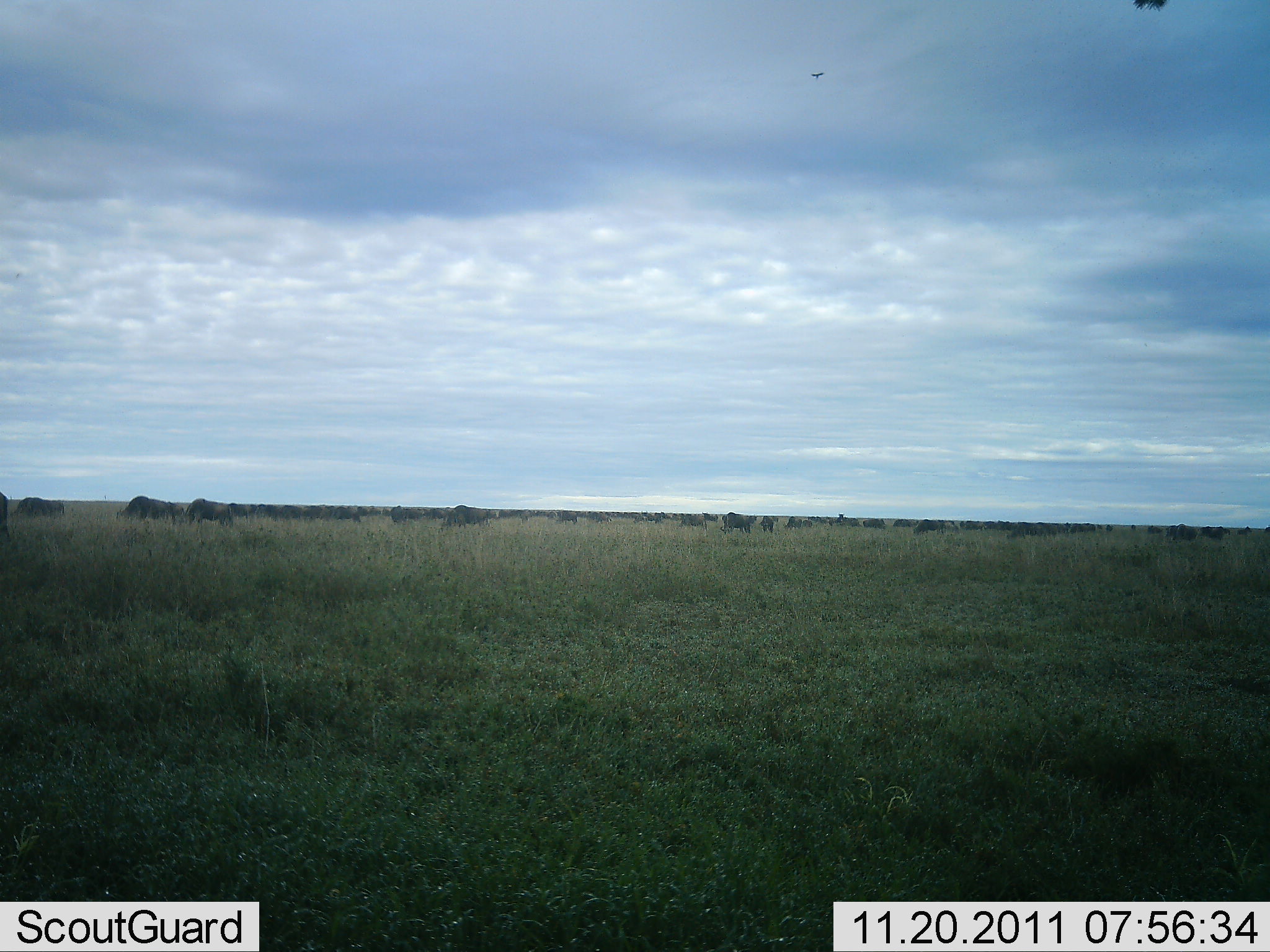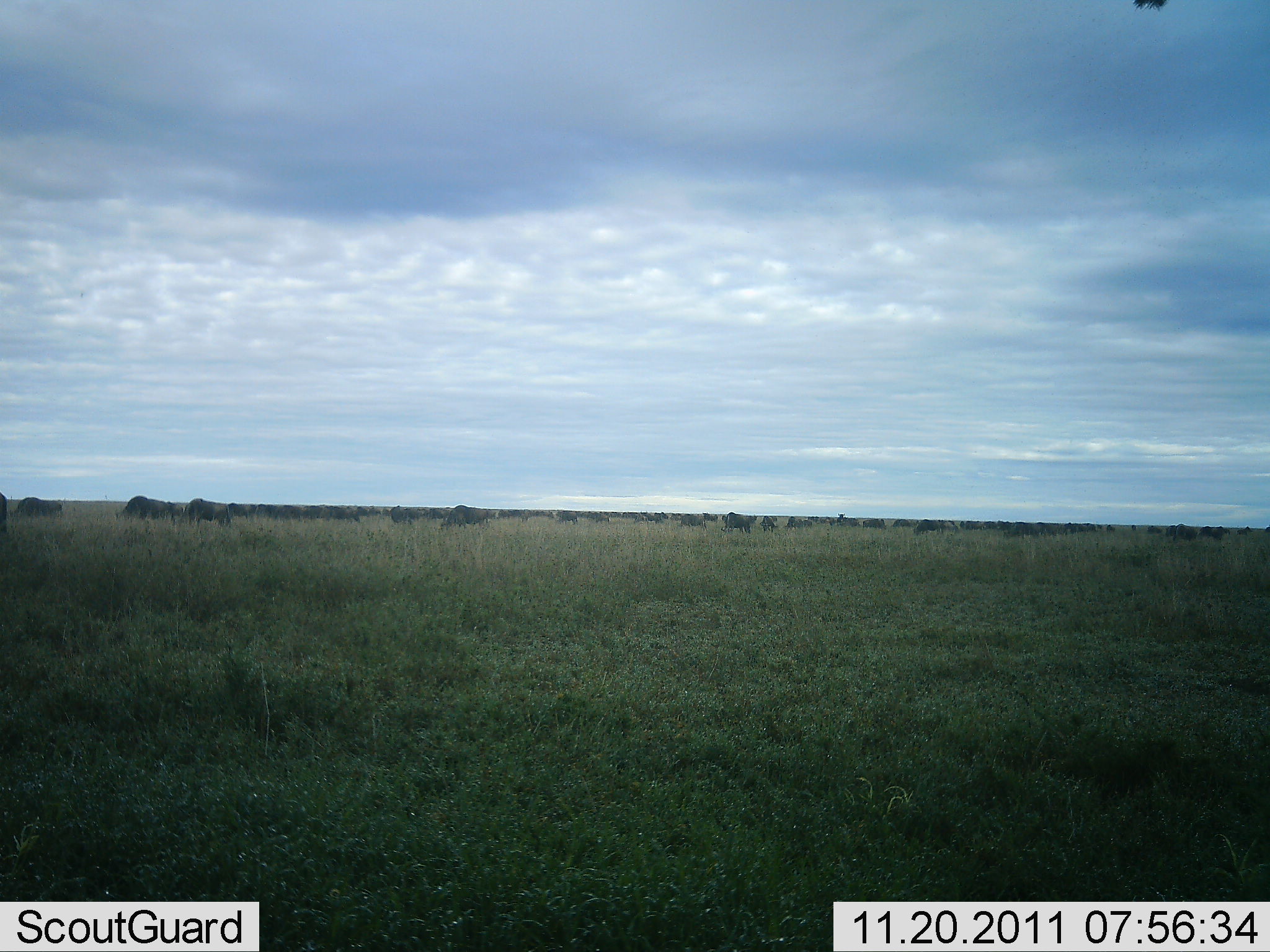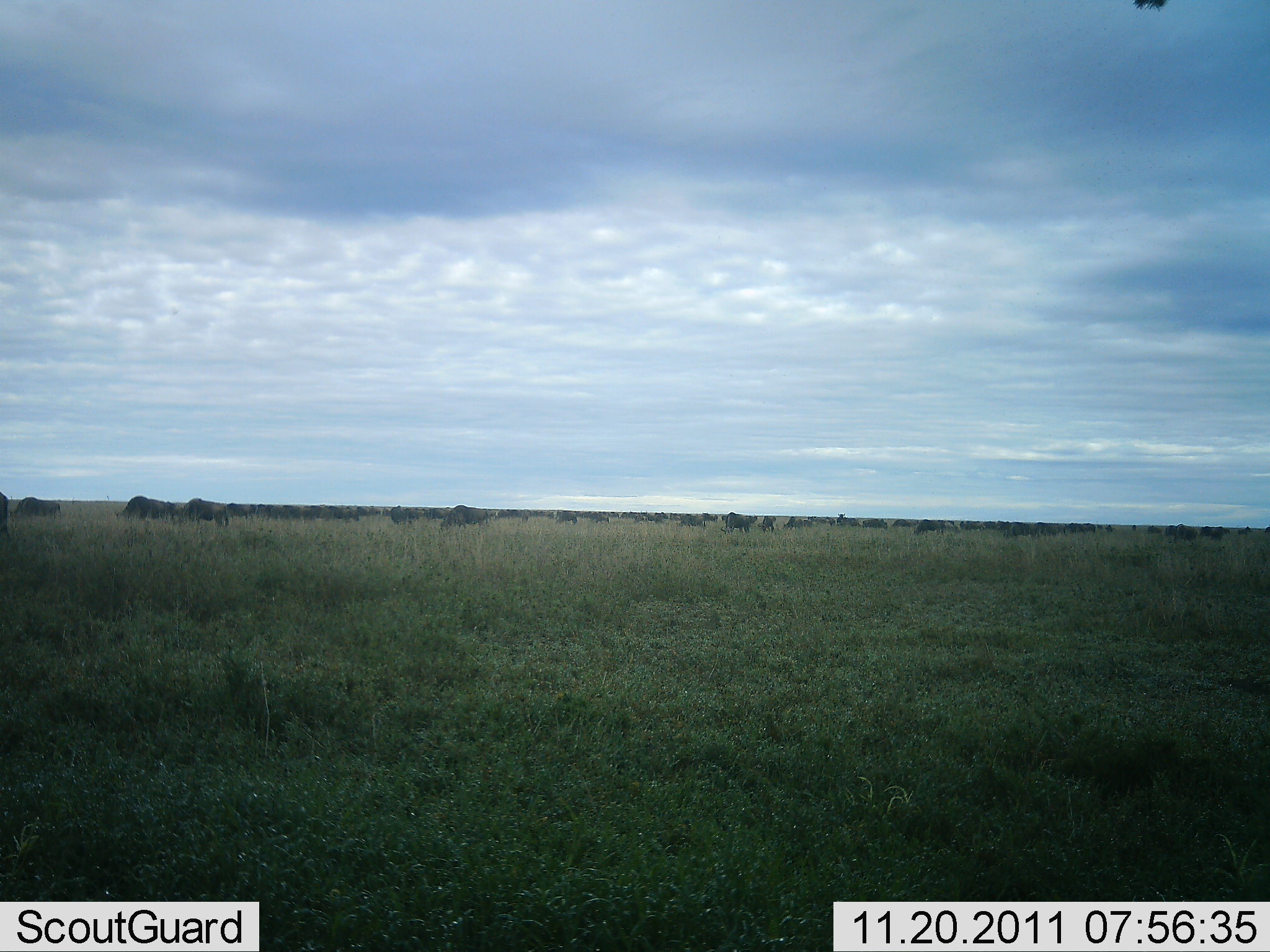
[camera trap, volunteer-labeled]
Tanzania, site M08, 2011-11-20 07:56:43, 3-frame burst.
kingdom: Animalia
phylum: Chordata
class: Mammalia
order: Artiodactyla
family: Bovidae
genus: Connochaetes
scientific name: Connochaetes taurinus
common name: blue wildebeest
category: wildebeest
Wildebeest (blue wildebeest) (Connochaetes taurinus), count 51+. Behavior (volunteer vote fractions): standing 42%, resting 0%, moving 58%, interacting 0%. Young present (vote fraction): 0%. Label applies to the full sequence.